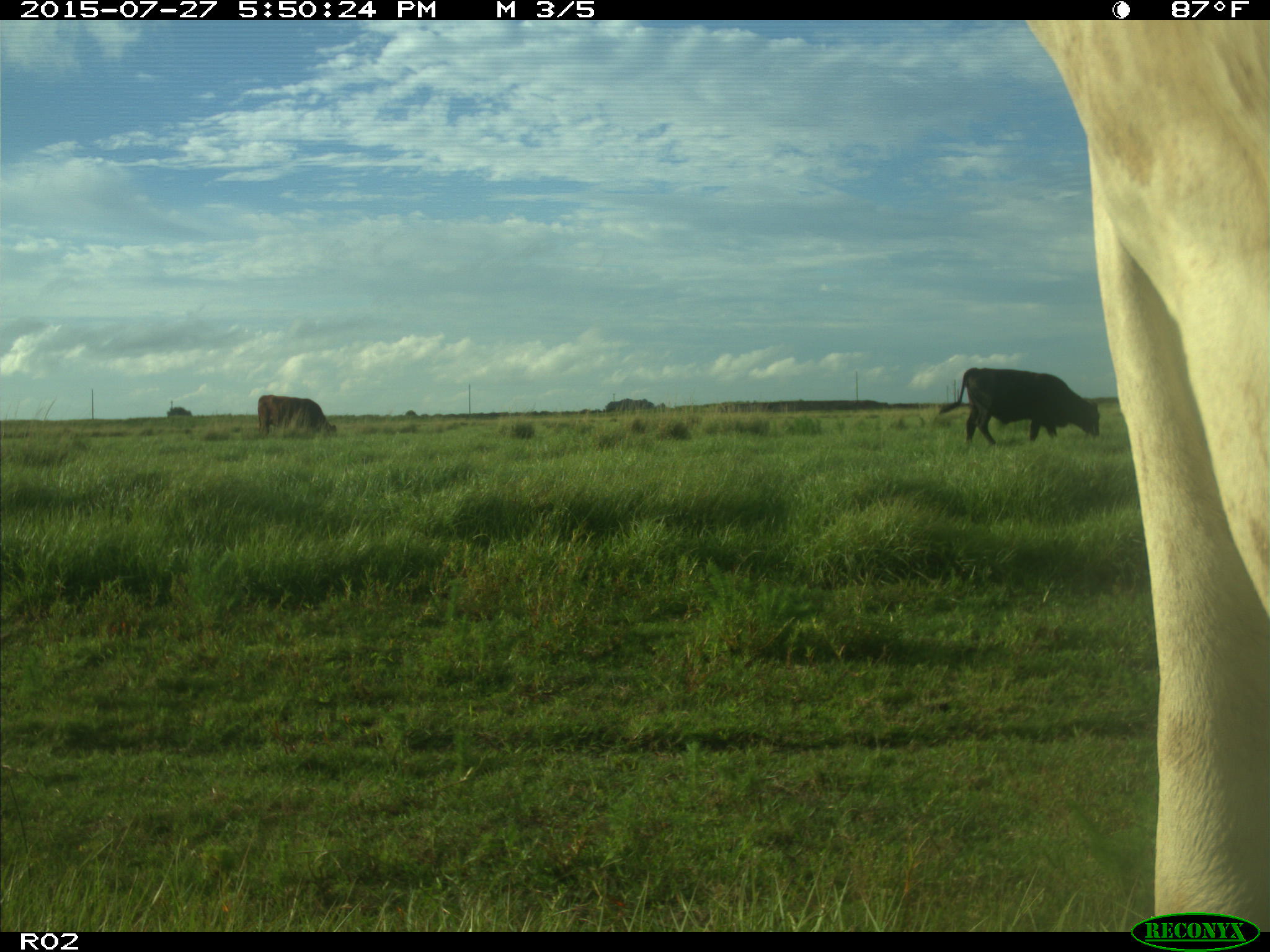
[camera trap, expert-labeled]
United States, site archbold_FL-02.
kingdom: Animalia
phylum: Chordata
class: Mammalia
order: Artiodactyla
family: Bovidae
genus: Bos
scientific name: Bos taurus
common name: domestic cow